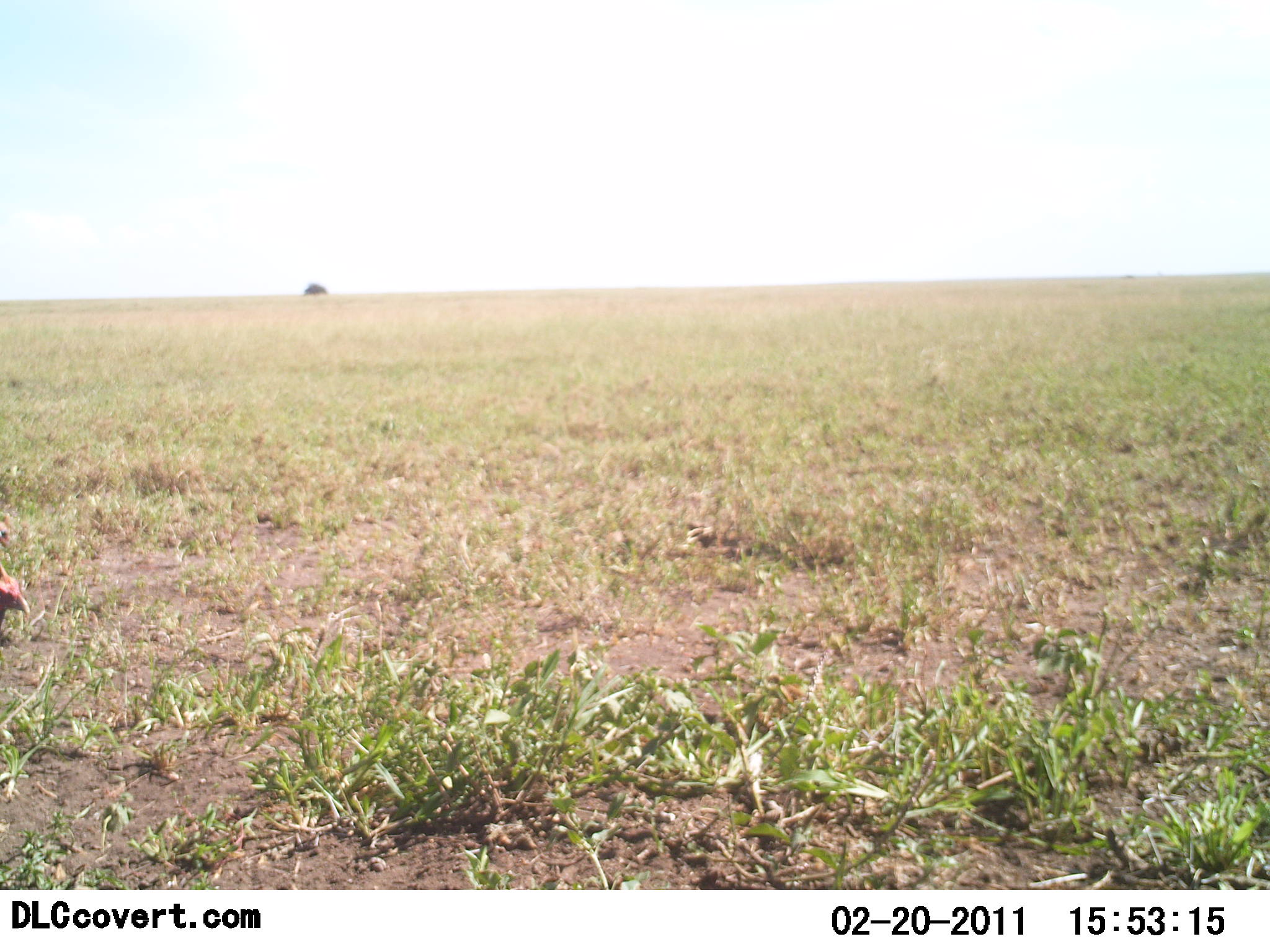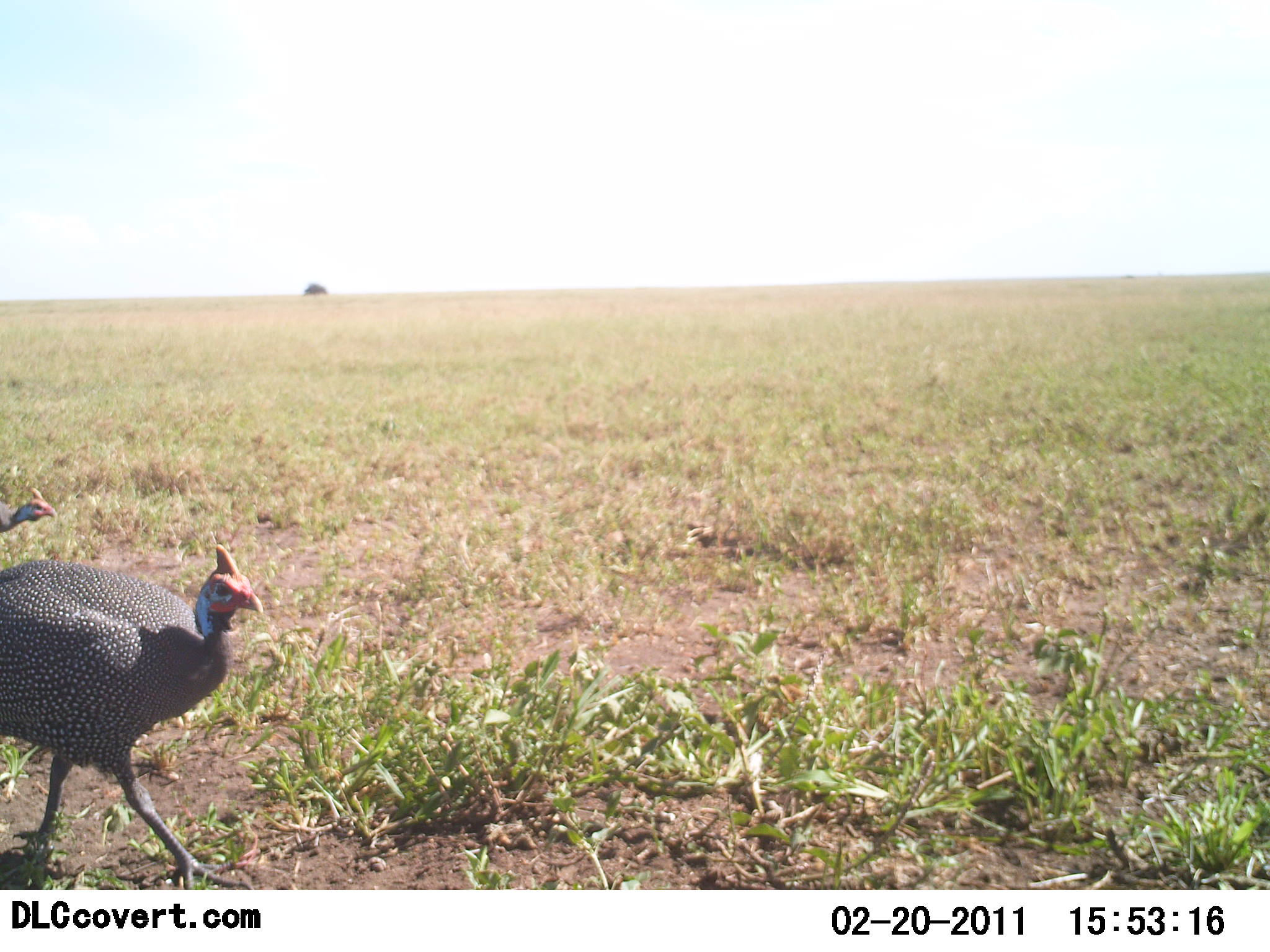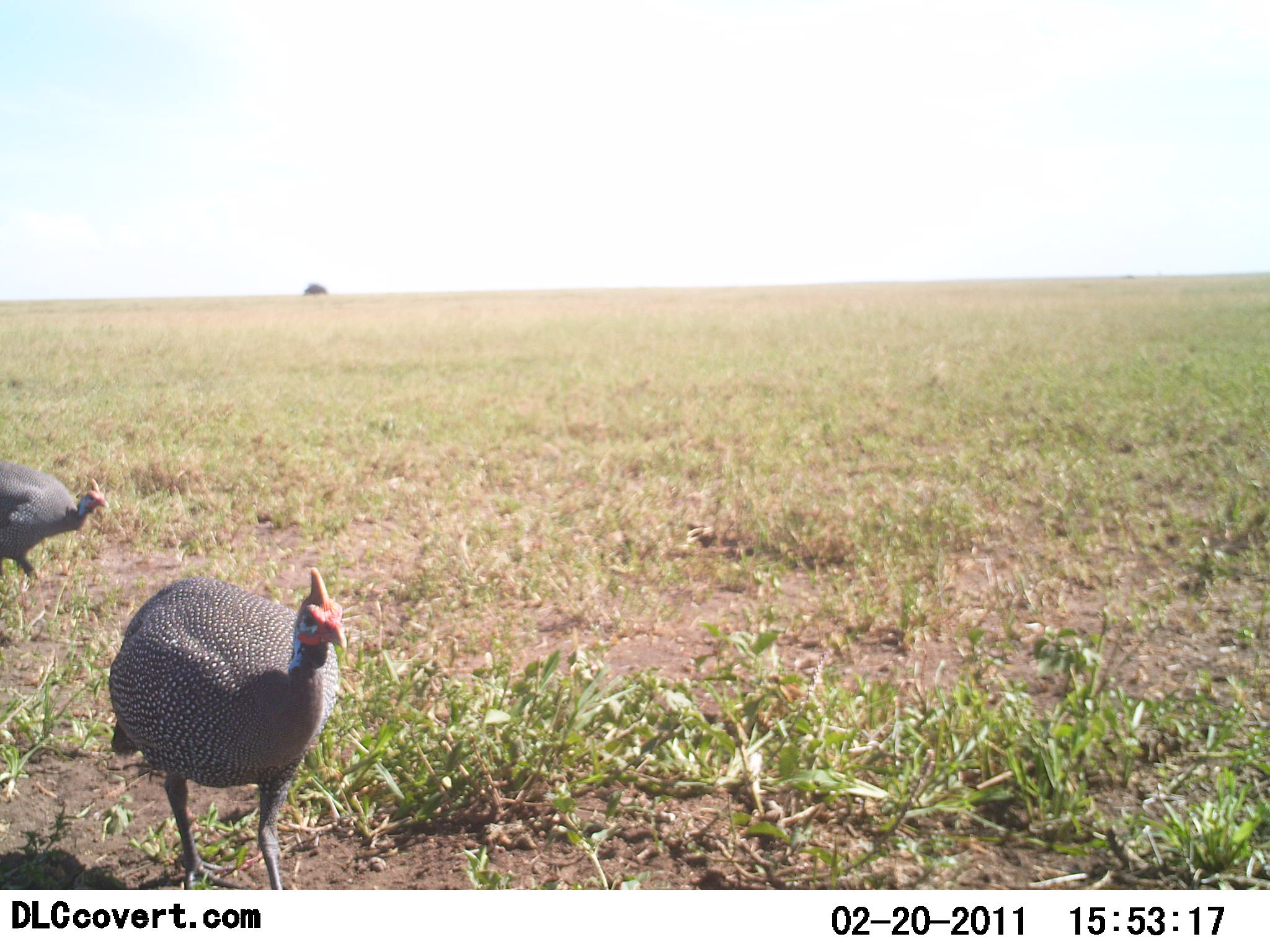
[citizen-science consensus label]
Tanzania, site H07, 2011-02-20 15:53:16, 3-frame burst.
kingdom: Animalia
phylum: Chordata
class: Aves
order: Galliformes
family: Numididae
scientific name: Numididae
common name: guinea fowl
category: guineafowl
Guineafowl (guinea fowl) (Numididae), count 2. Behavior (volunteer vote fractions): standing 8%, resting 0%, moving 92%, interacting 0%. Young present (vote fraction): 0%. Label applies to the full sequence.